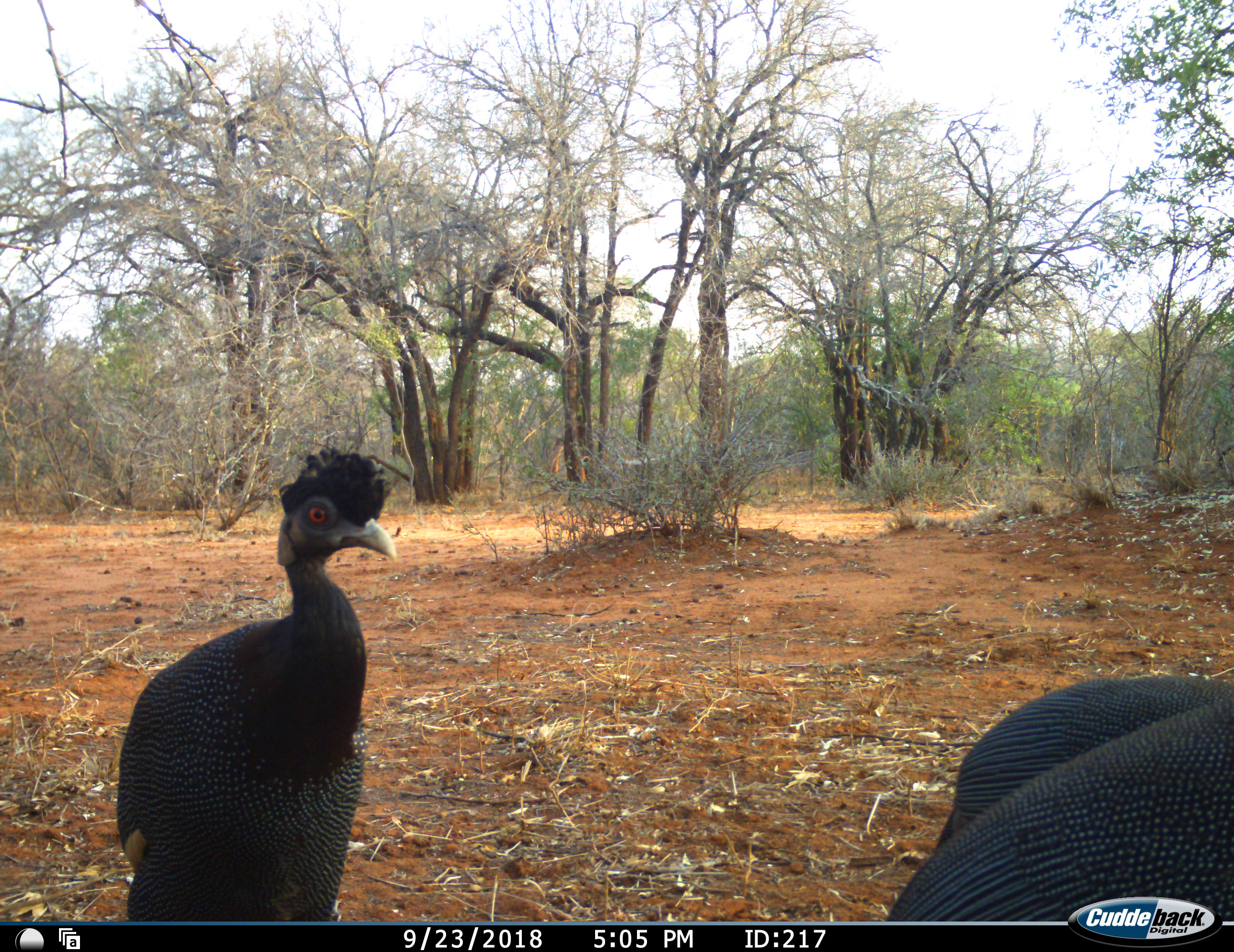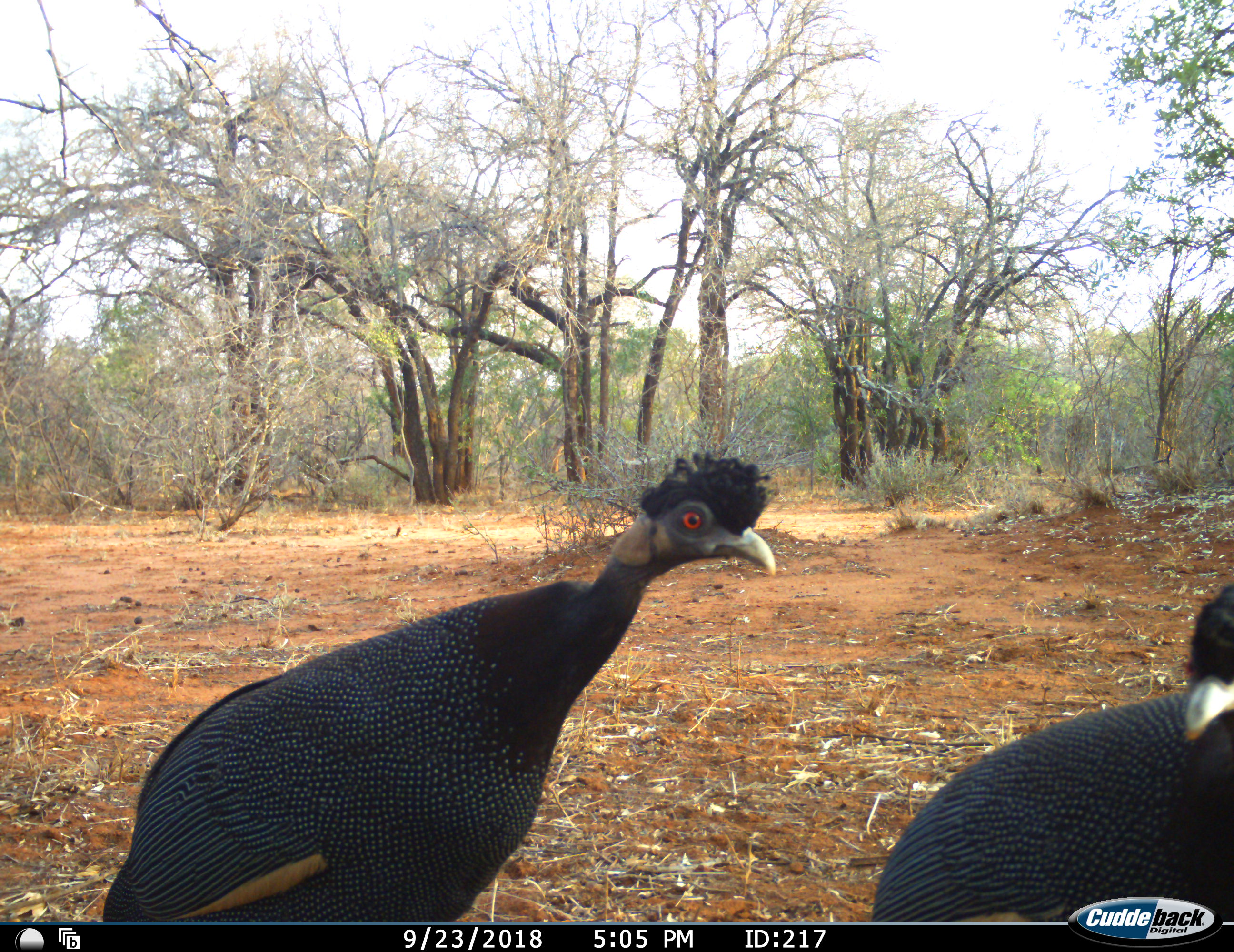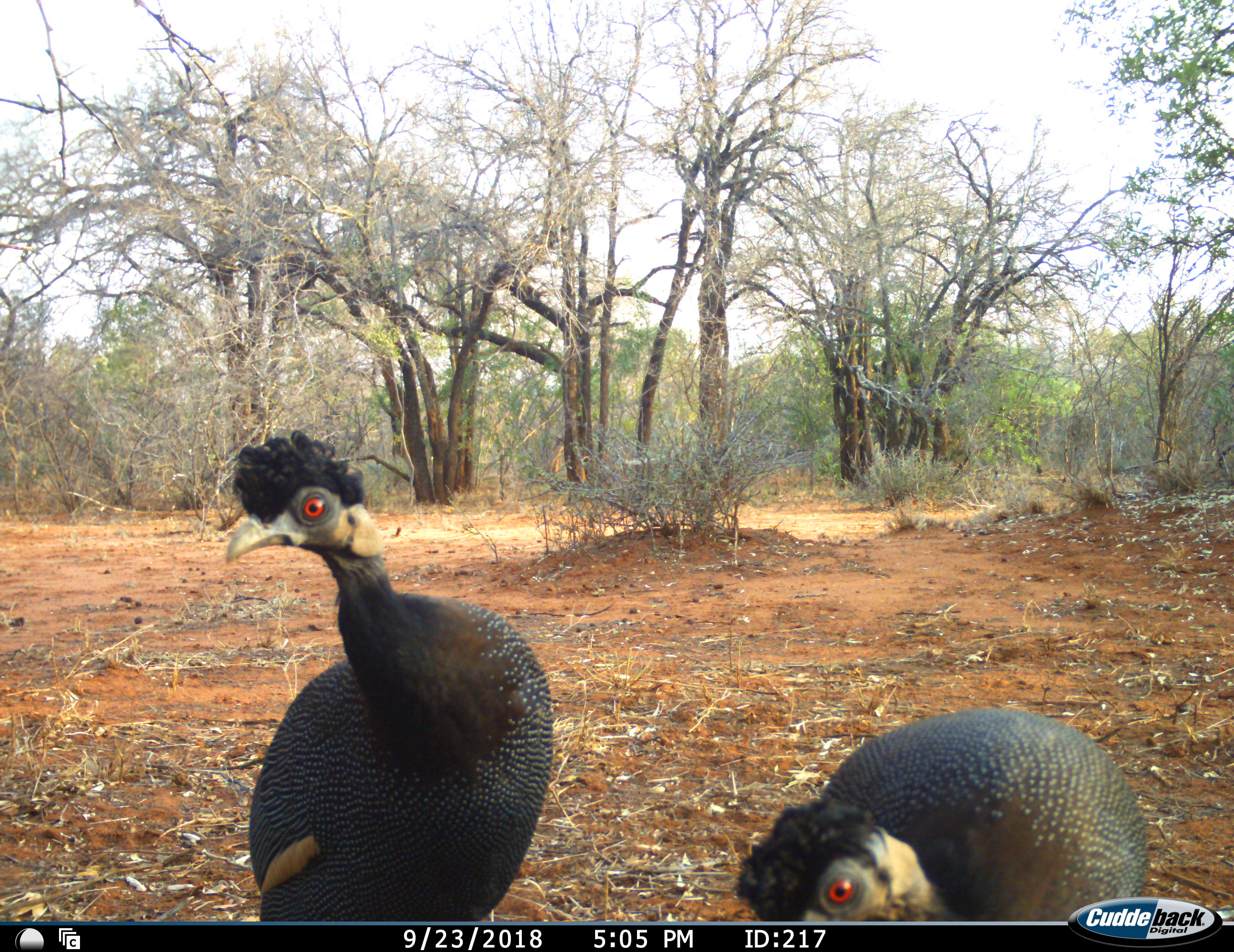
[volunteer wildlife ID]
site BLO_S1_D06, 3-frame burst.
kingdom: Animalia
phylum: Chordata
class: Aves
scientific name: Aves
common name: bird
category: birdother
Birdother (bird) (Aves), count 2. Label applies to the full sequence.